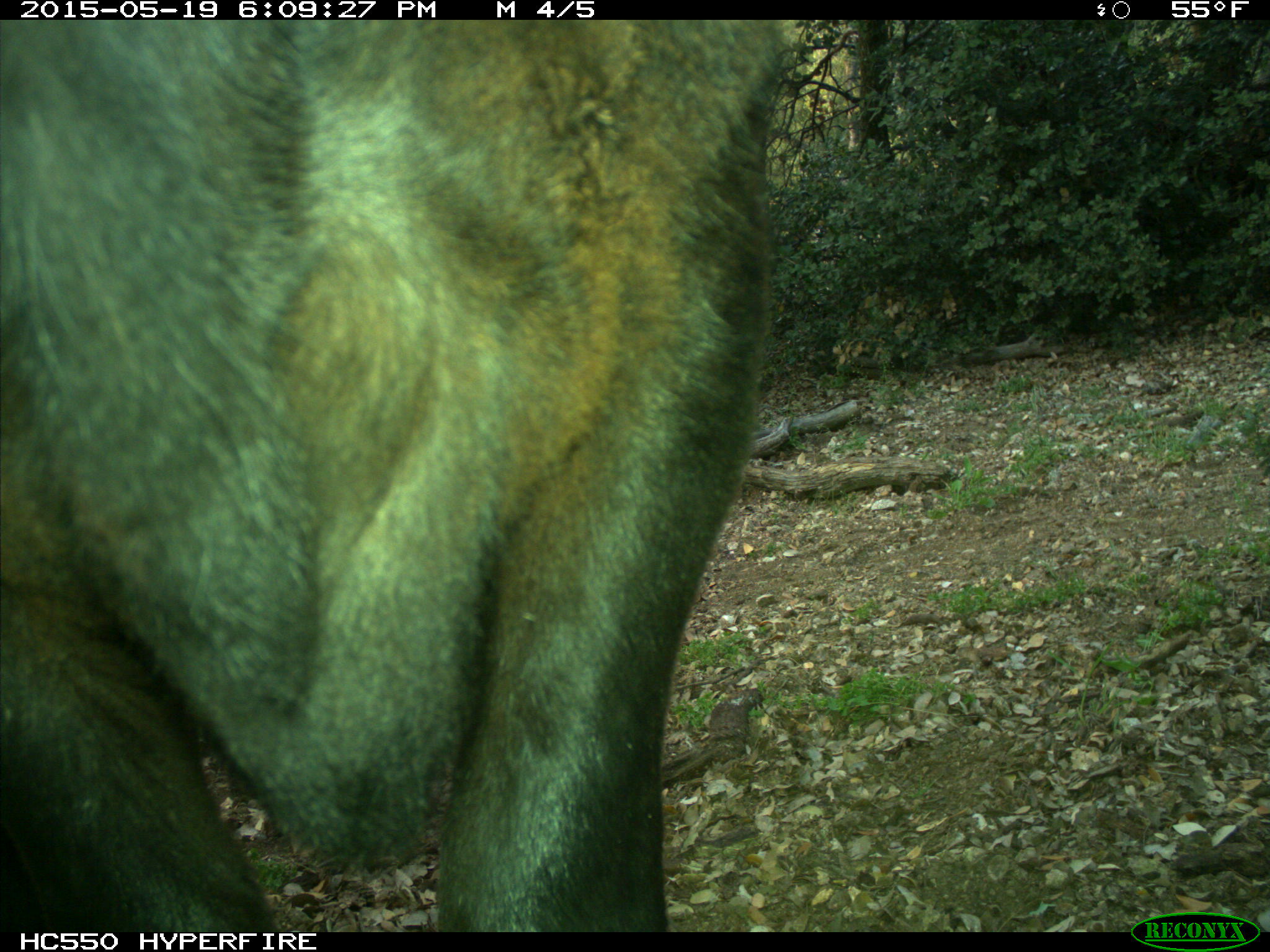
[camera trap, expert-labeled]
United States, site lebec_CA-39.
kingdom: Animalia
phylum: Chordata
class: Mammalia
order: Artiodactyla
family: Bovidae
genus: Bos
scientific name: Bos taurus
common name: domestic cow